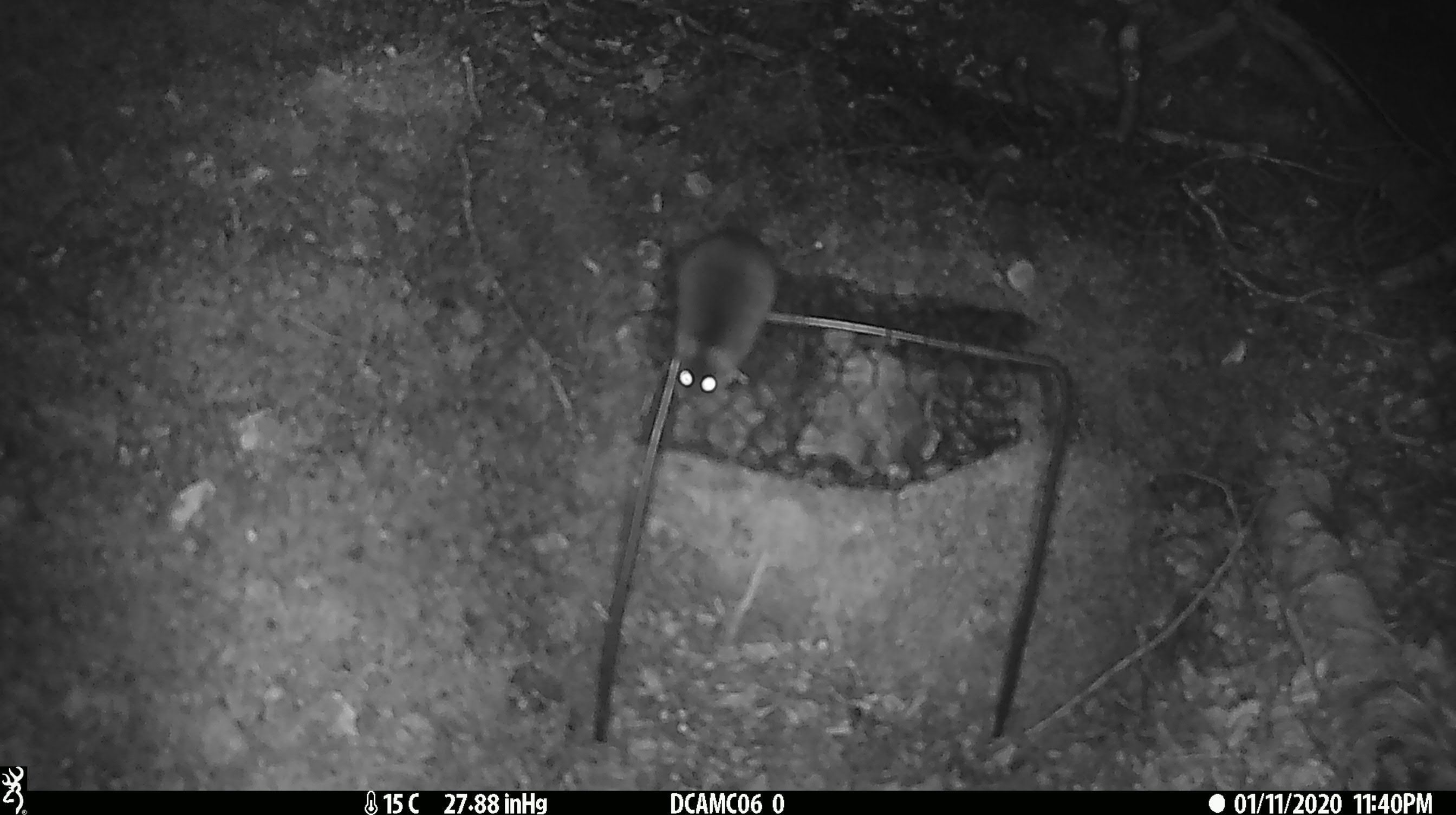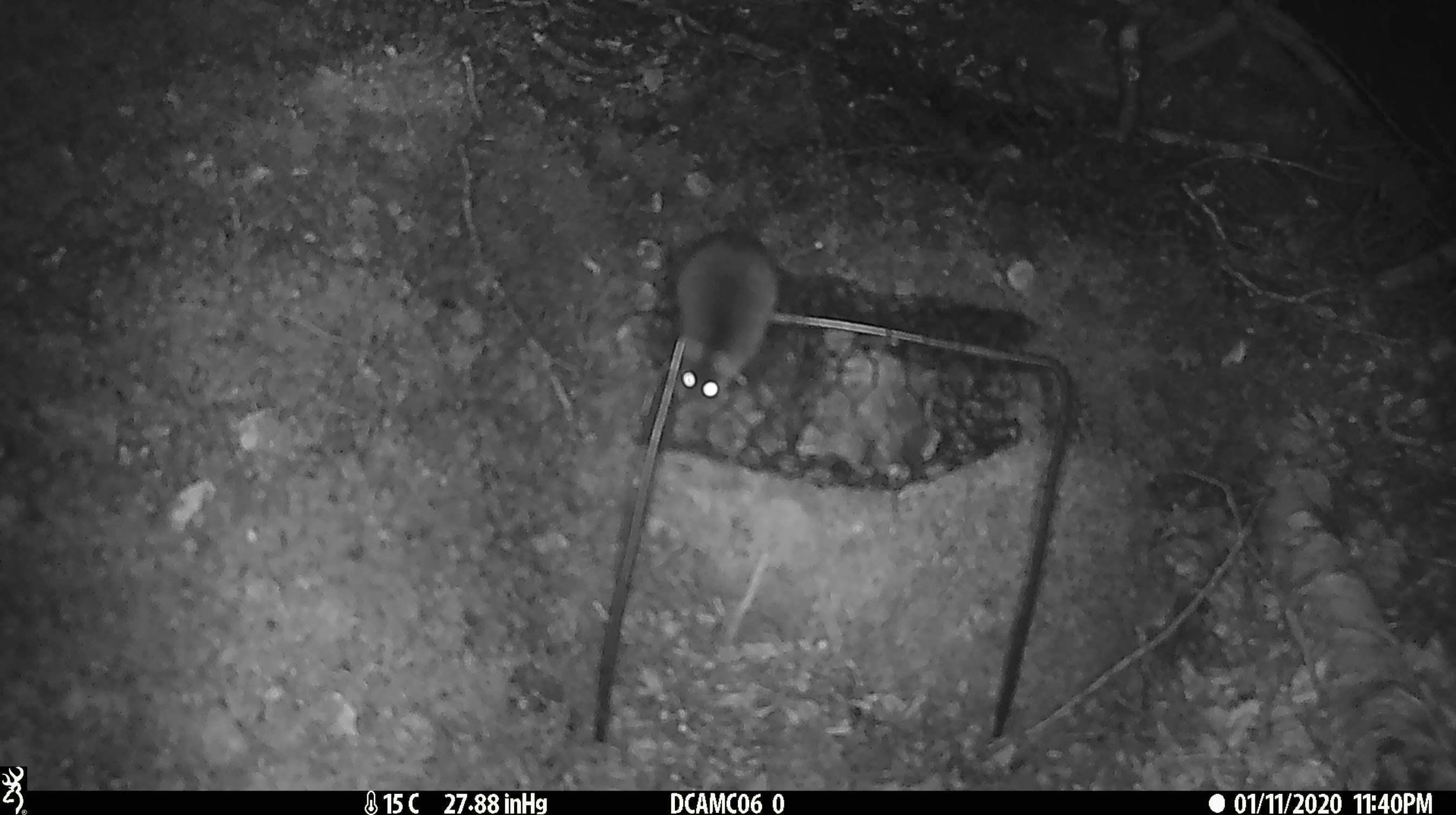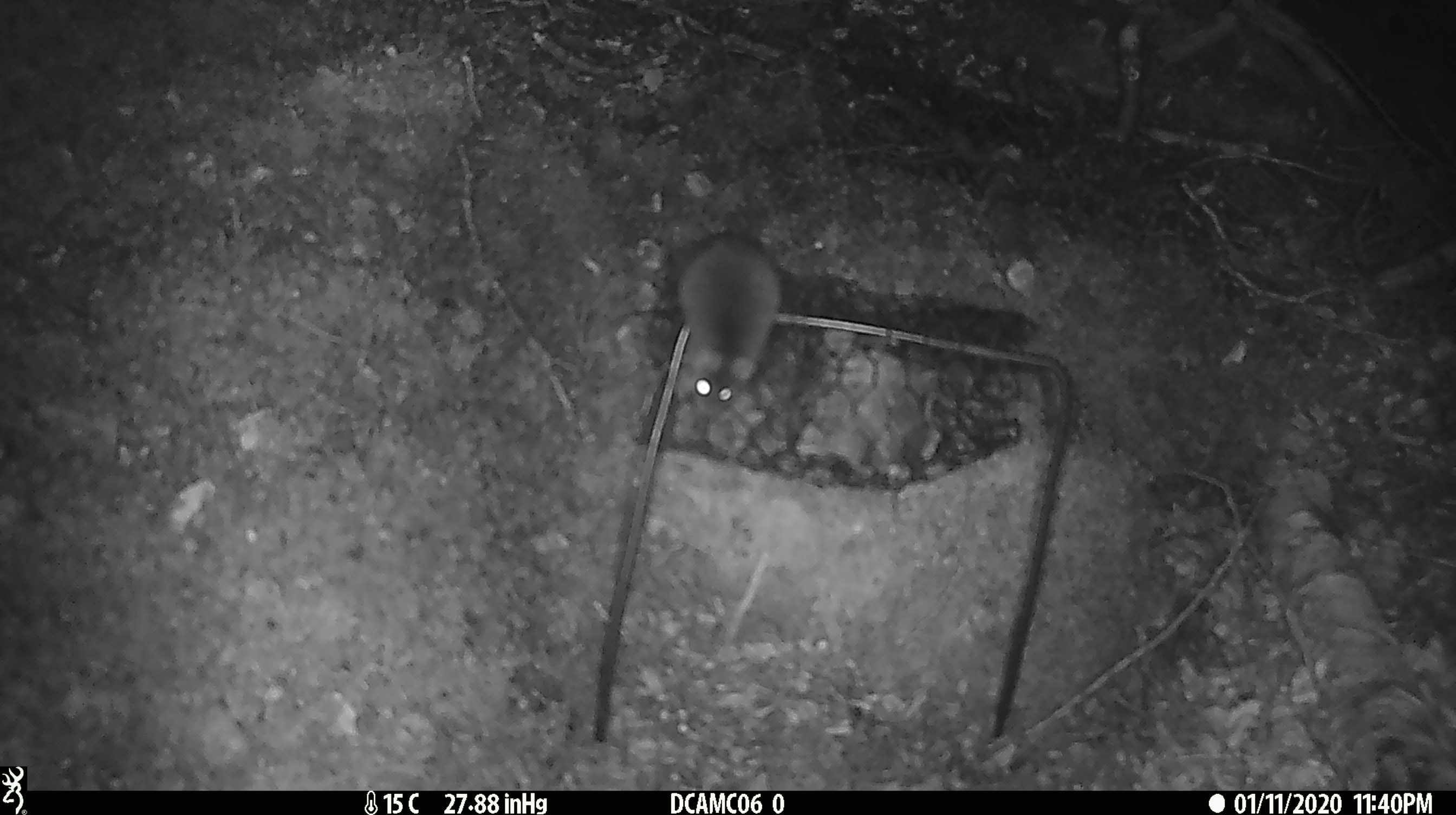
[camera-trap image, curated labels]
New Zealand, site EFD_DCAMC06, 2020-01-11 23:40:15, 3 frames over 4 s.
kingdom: Animalia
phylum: Chordata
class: Mammalia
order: Rodentia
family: Muridae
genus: Mus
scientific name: Mus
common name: mouse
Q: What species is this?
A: Mouse (Mus).